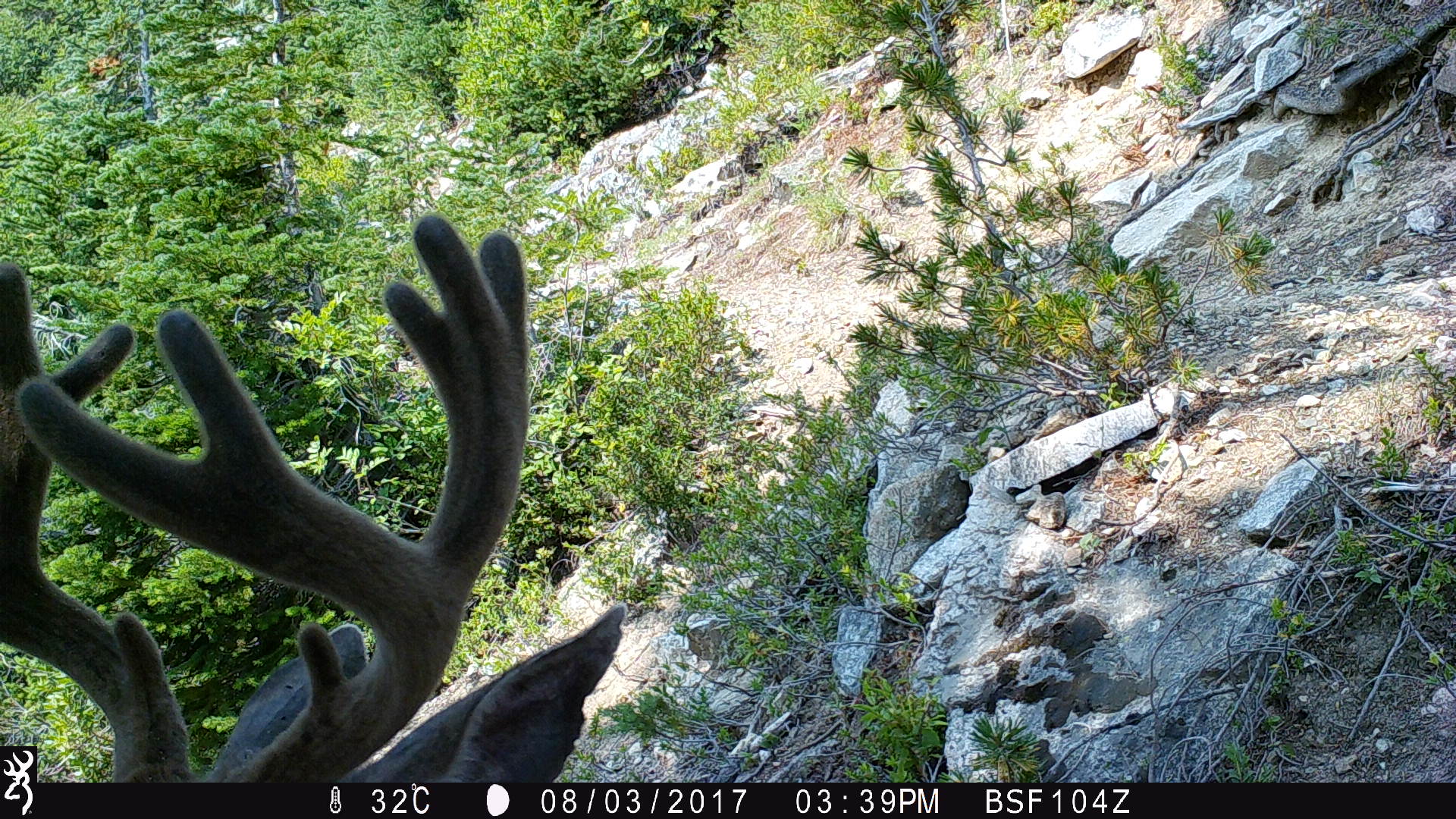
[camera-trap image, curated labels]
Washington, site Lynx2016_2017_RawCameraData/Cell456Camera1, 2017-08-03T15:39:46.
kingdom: Animalia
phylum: Chordata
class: Mammalia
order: Artiodactyla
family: Cervidae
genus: Odocoileus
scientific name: Odocoileus hemionus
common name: mule deer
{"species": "Odocoileus hemionus (mule deer)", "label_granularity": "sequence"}